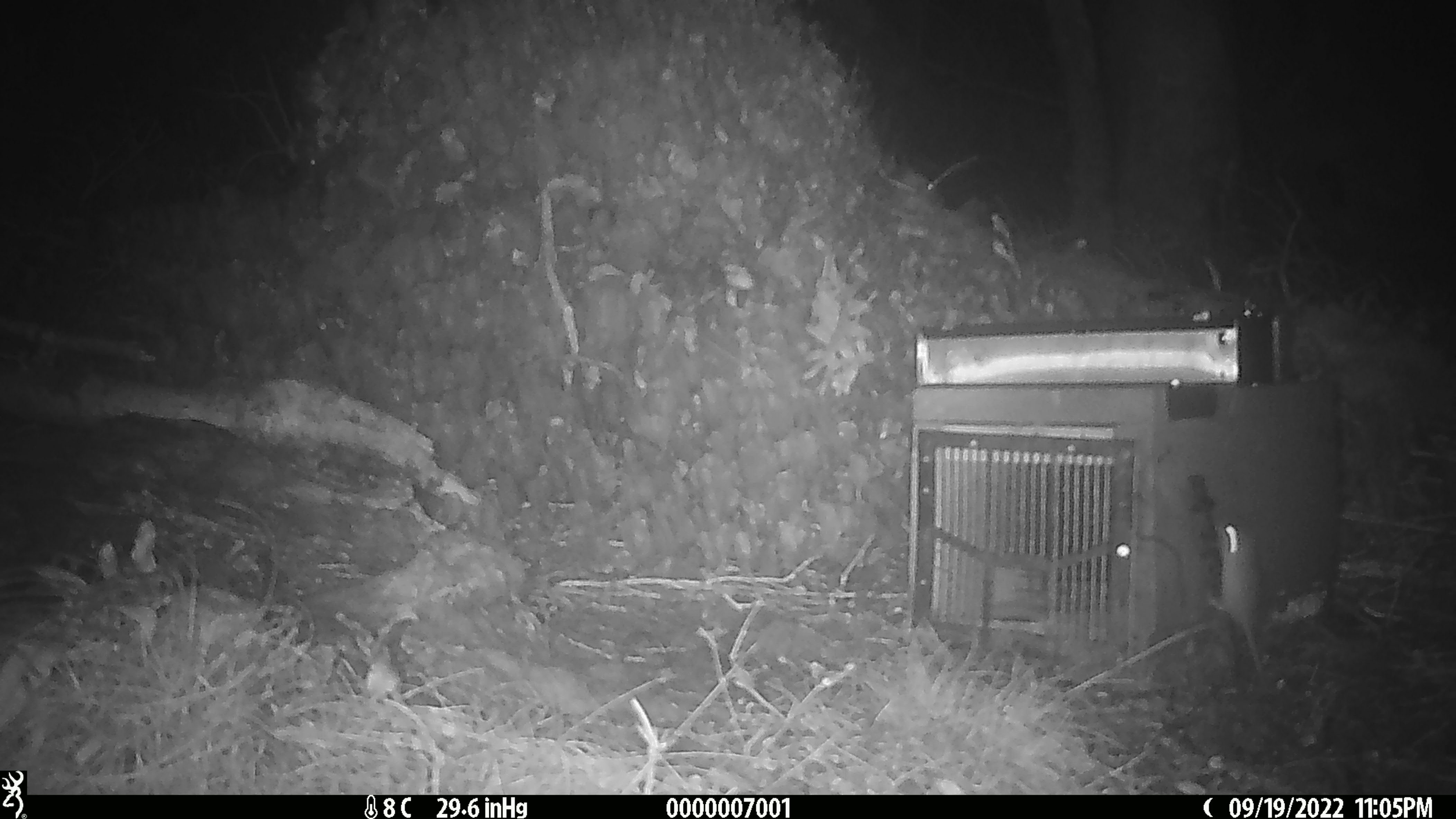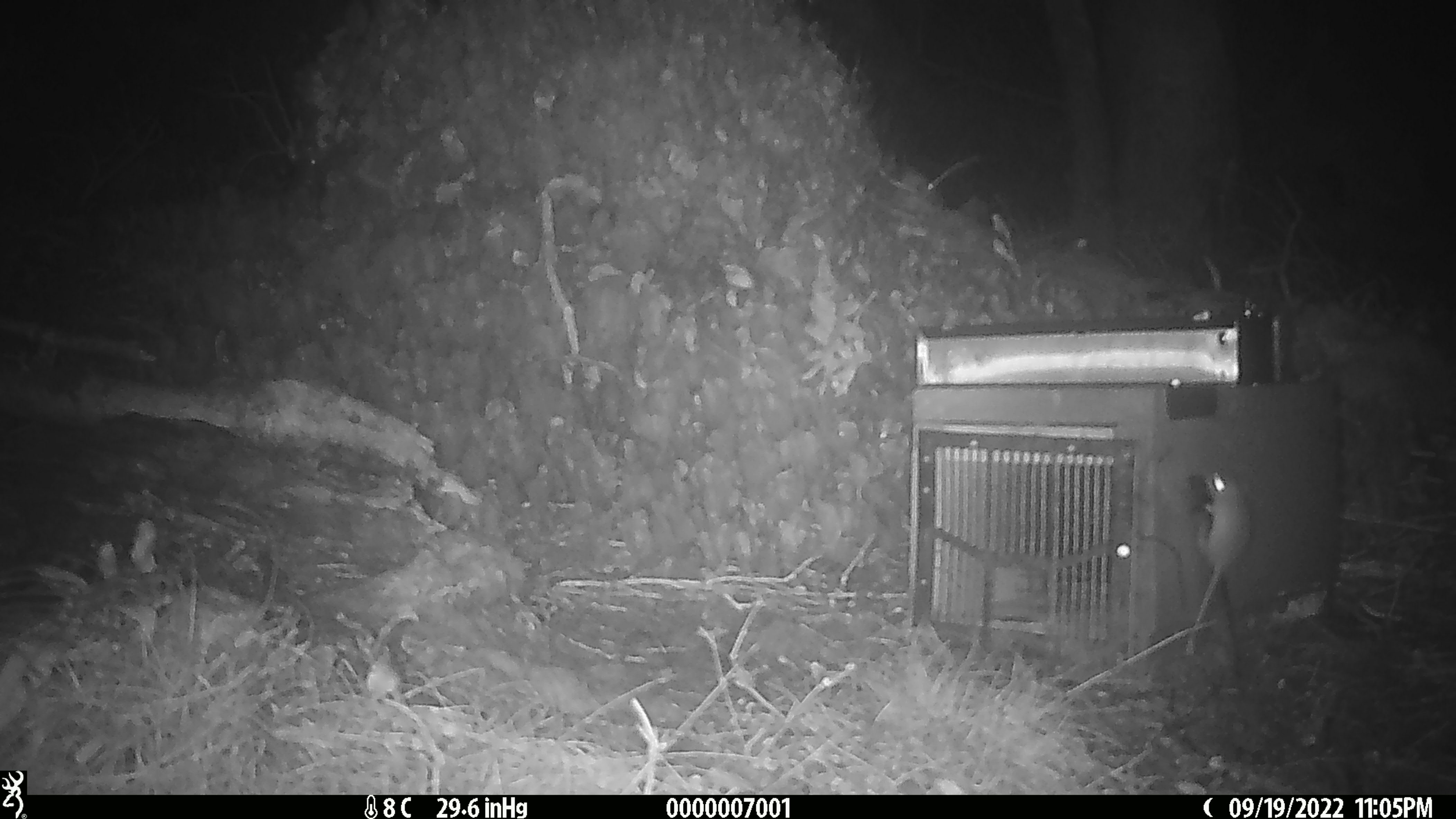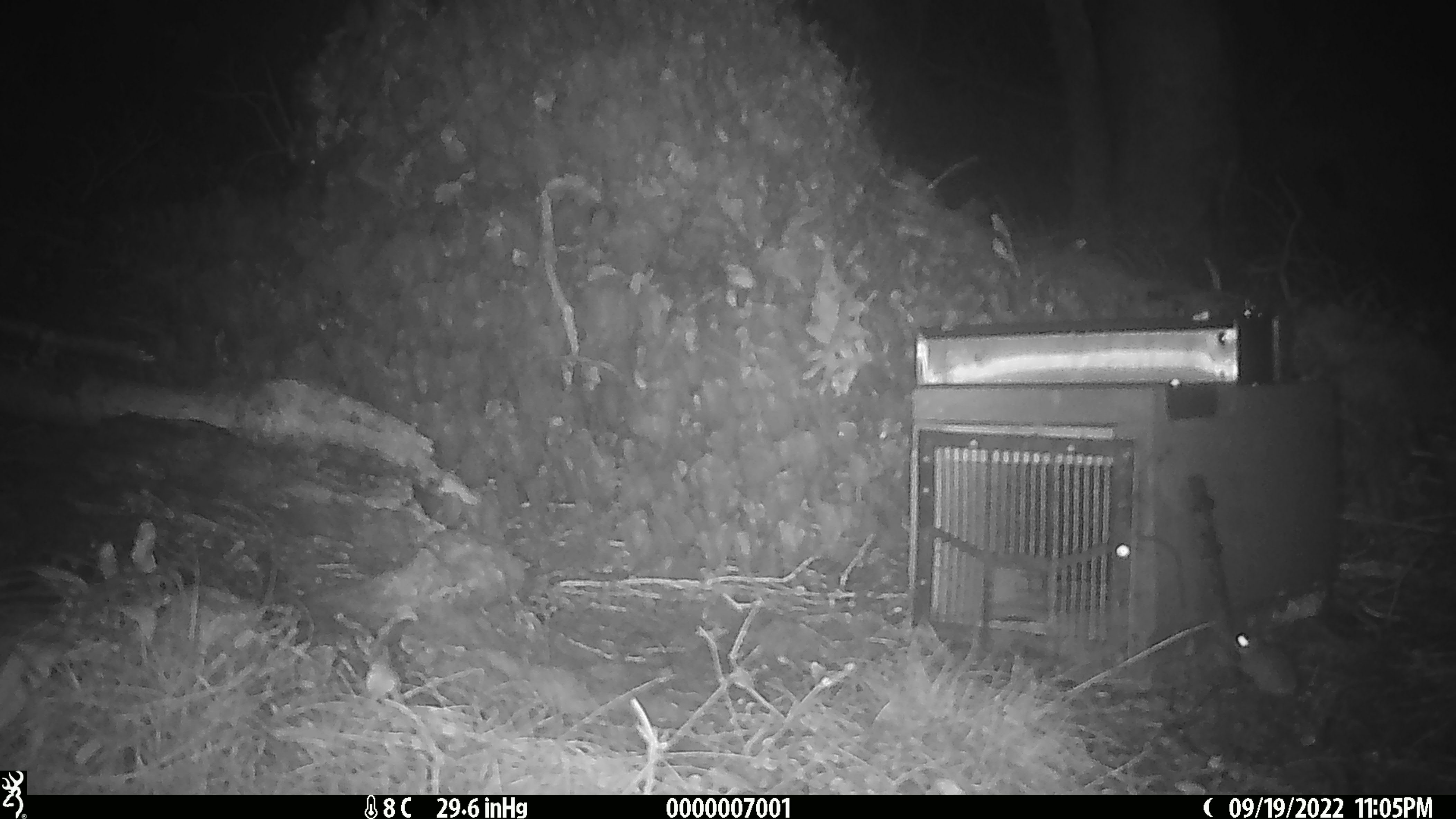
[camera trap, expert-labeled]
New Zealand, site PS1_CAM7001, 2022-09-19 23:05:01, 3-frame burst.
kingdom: Animalia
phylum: Chordata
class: Mammalia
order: Rodentia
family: Muridae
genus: Mus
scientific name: Mus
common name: mouse